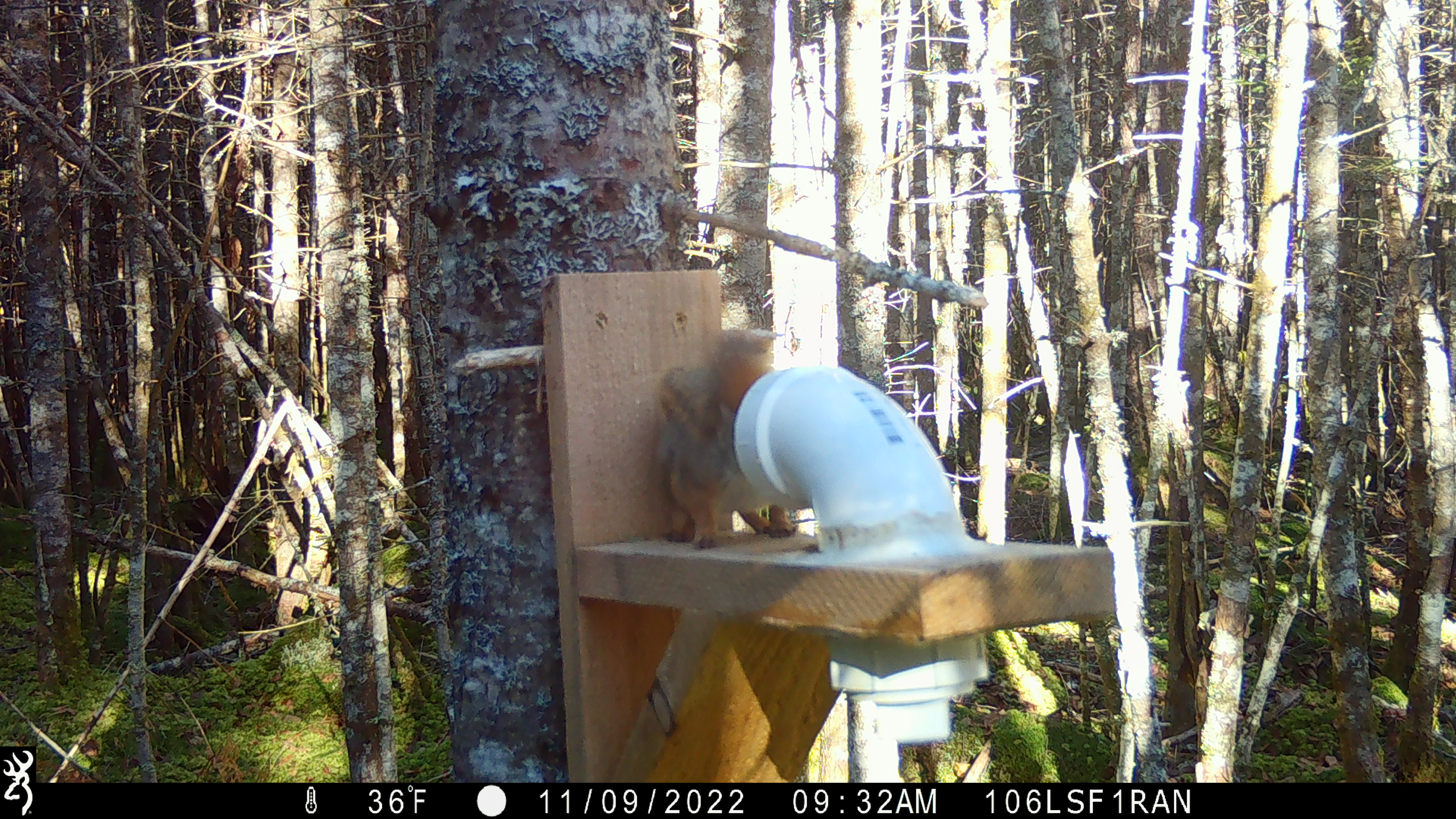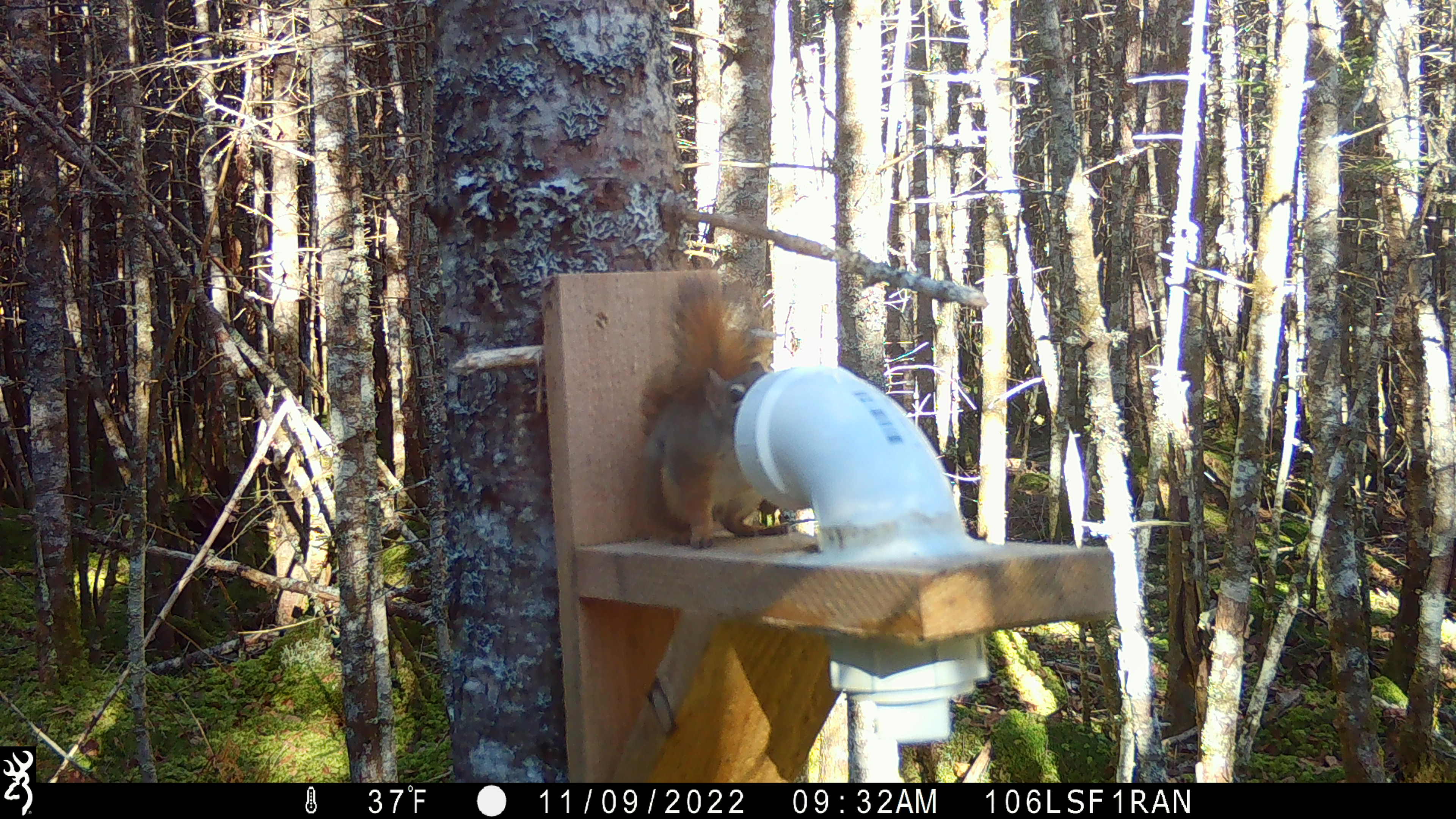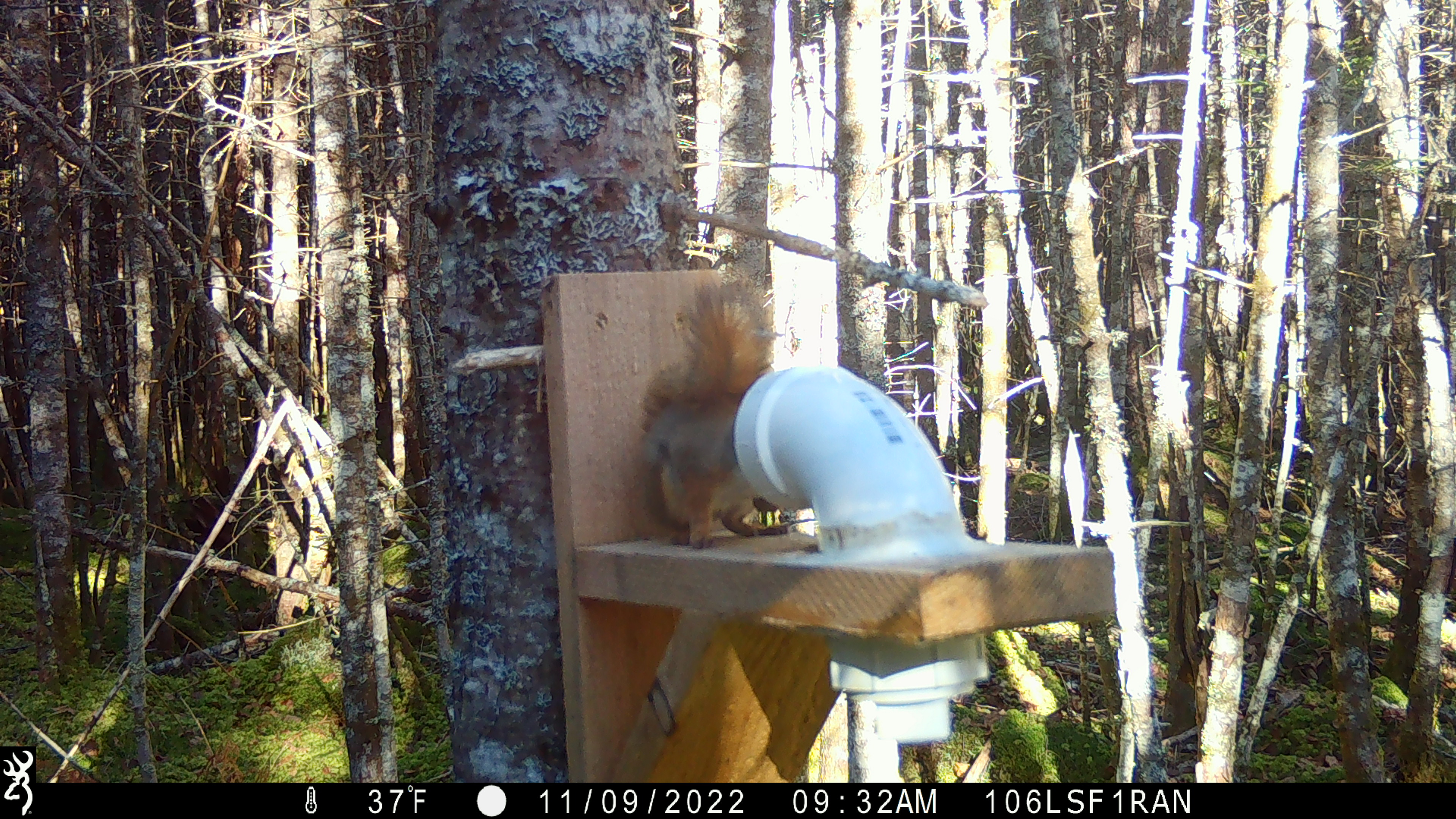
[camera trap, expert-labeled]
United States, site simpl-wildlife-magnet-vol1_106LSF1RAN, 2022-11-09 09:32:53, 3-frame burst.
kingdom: Animalia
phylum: Chordata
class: Mammalia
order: Rodentia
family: Sciuridae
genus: Tamiasciurus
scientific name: Tamiasciurus hudsonicus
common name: red squirrel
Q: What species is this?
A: Red squirrel (Tamiasciurus hudsonicus).